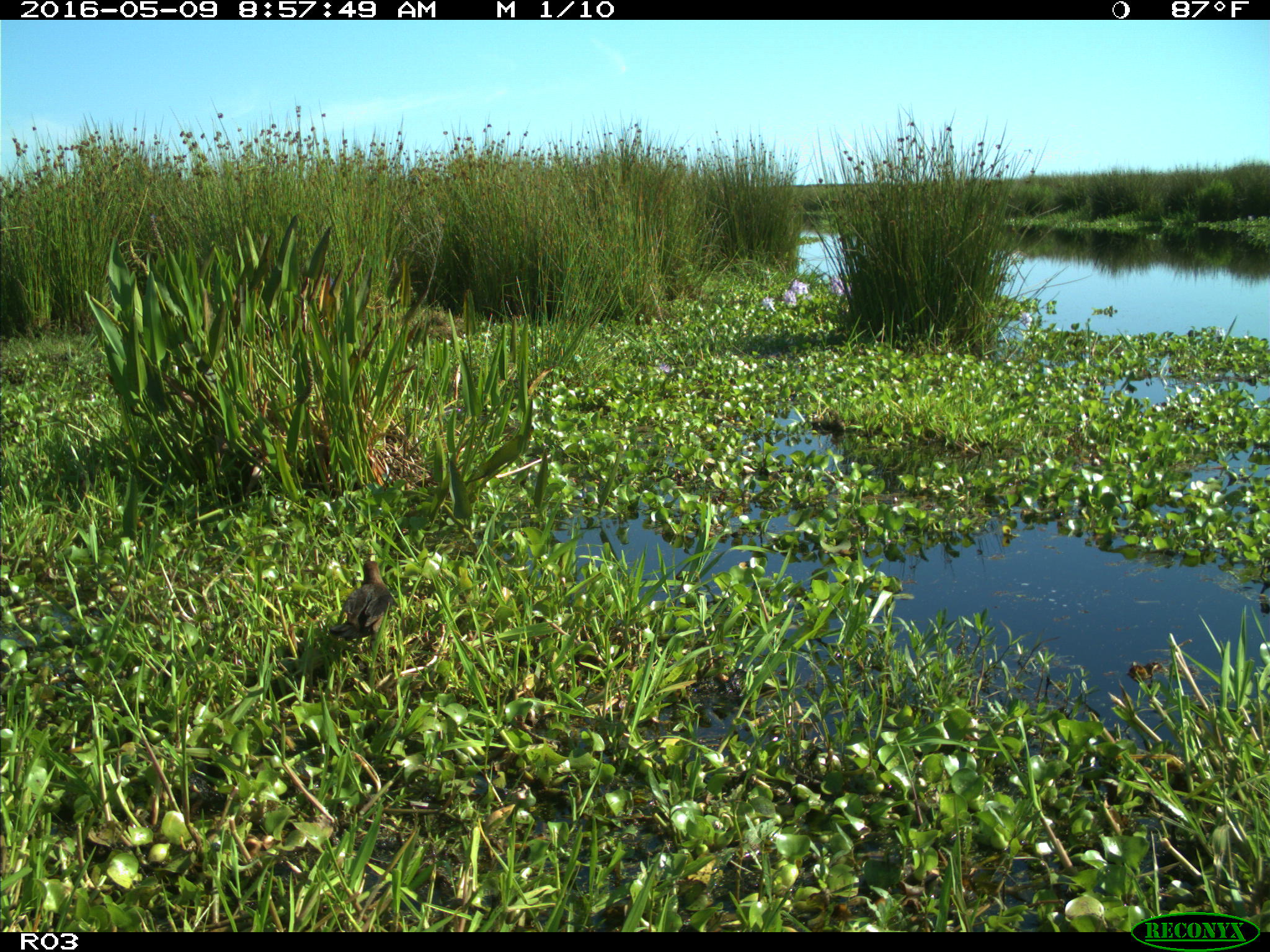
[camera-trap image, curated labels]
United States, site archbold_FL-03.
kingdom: Animalia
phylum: Chordata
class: Aves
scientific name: Aves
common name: birds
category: unidentified bird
Unidentified bird (birds) (Aves).